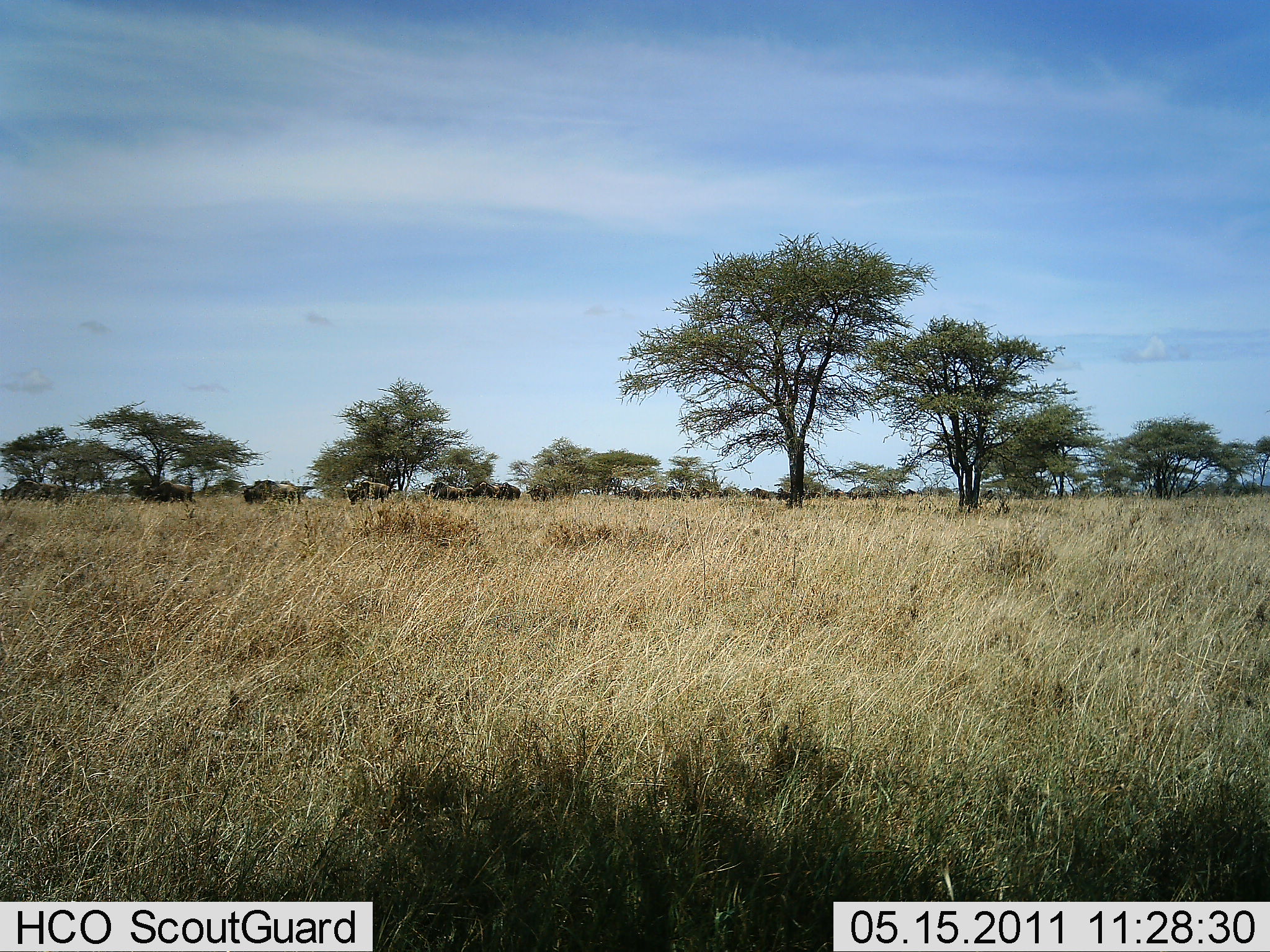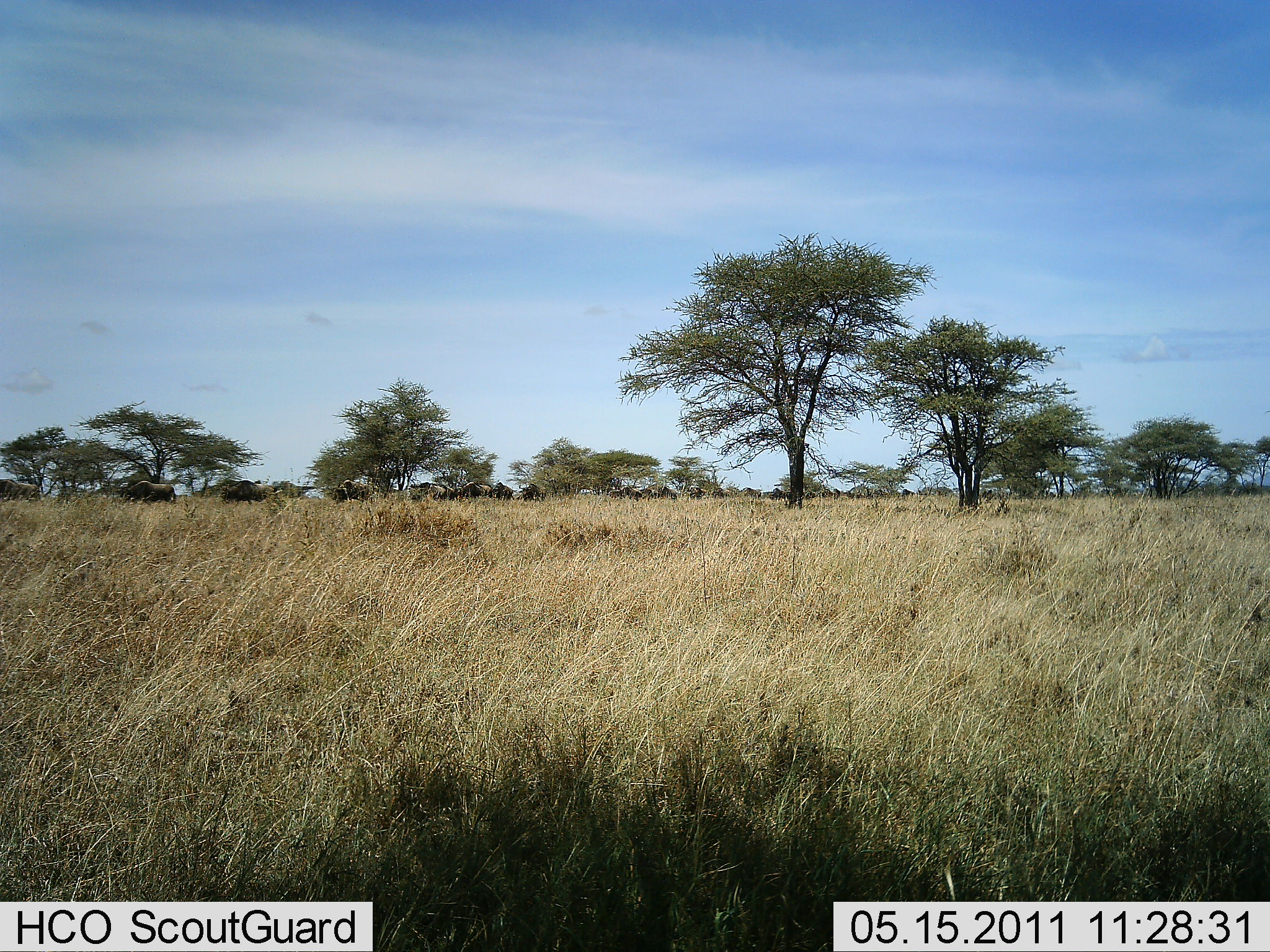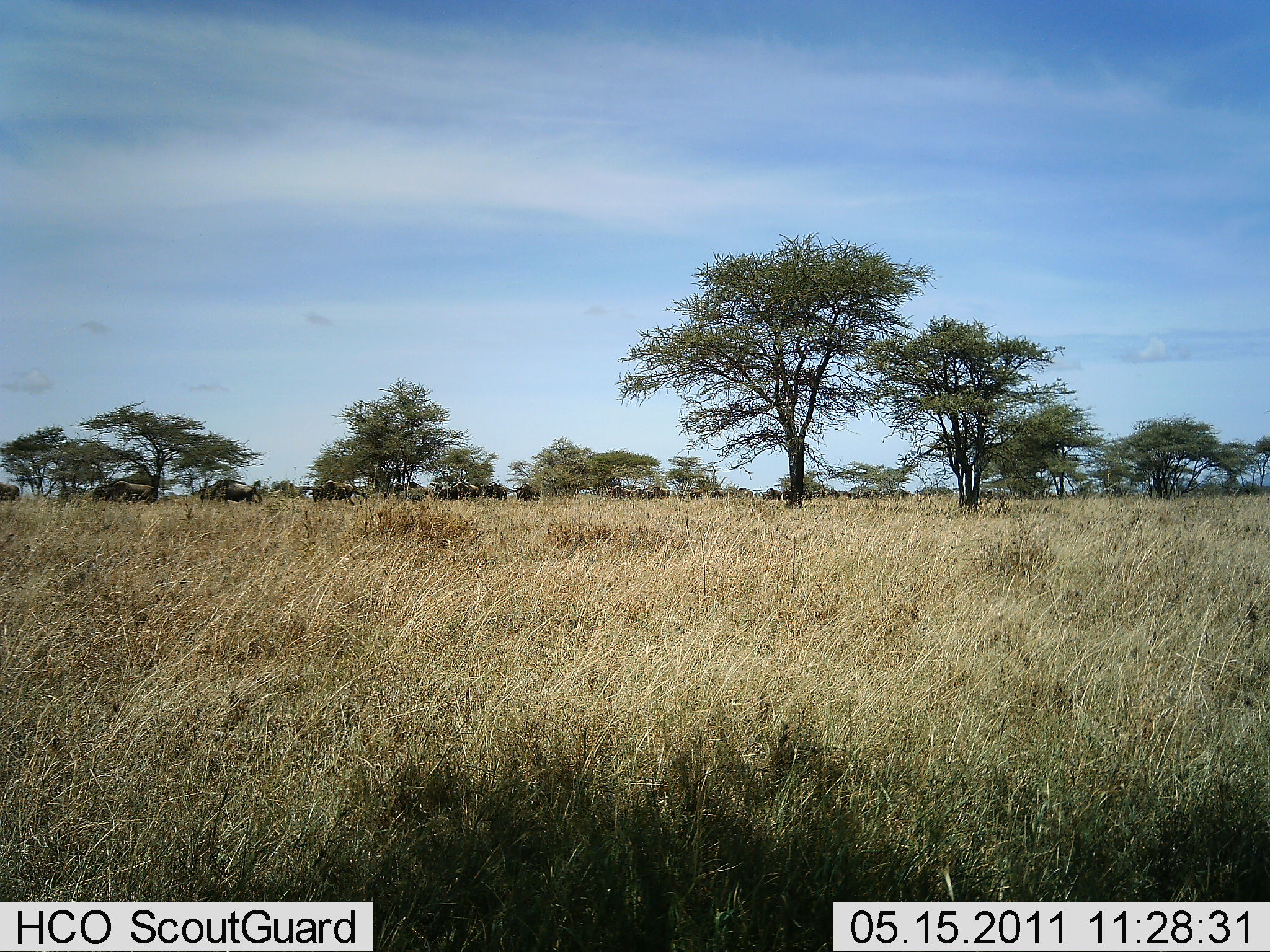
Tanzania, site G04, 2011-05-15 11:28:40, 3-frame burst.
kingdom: Animalia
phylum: Chordata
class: Mammalia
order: Artiodactyla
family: Bovidae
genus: Connochaetes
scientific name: Connochaetes taurinus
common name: blue wildebeest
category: wildebeest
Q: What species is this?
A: Wildebeest (blue wildebeest) (Connochaetes taurinus).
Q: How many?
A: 11-50.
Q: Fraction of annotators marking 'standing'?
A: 10%.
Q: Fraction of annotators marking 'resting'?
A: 0%.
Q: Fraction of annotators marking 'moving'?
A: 100%.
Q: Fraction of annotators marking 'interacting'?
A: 0%.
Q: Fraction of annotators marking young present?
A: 0%.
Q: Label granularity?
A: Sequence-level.